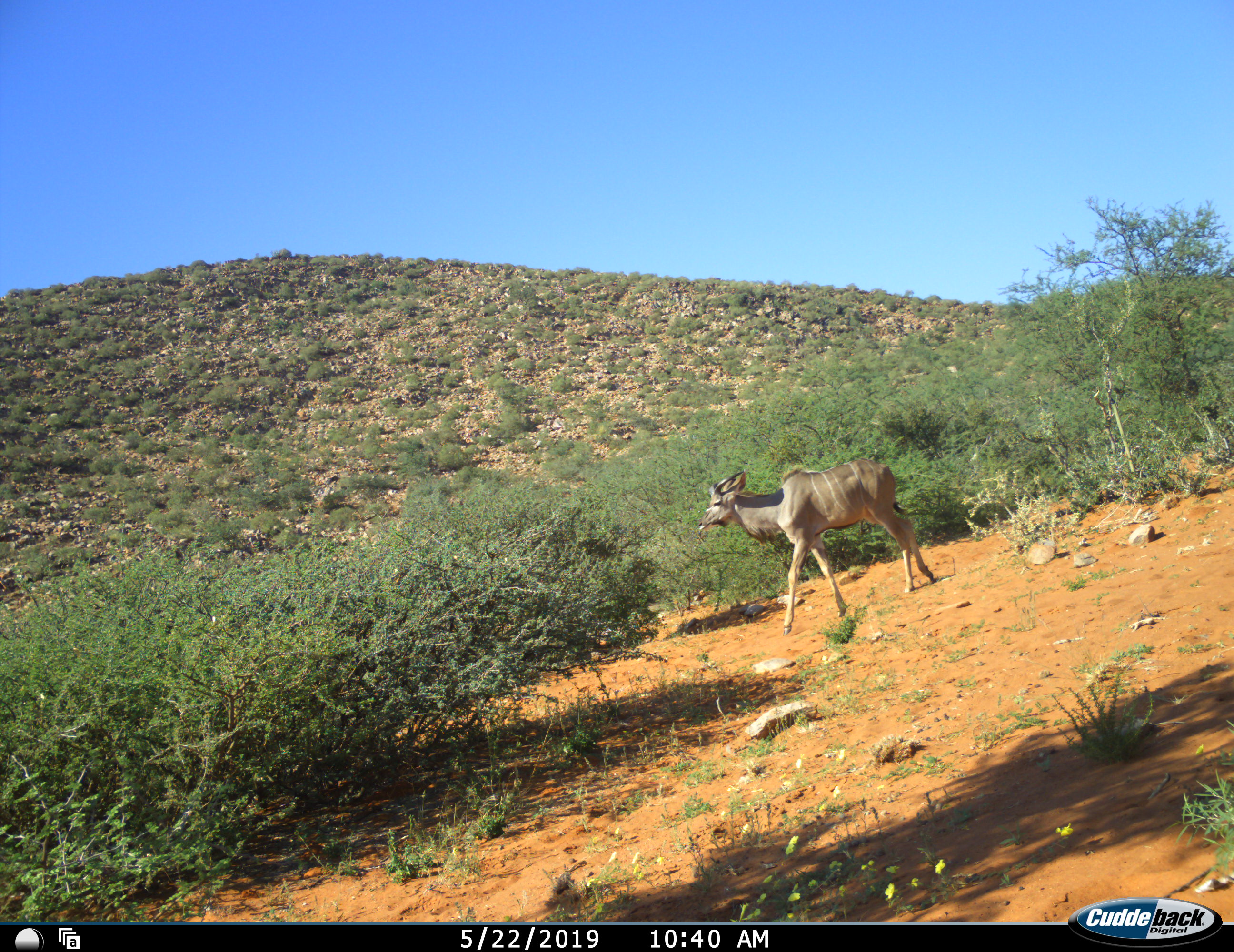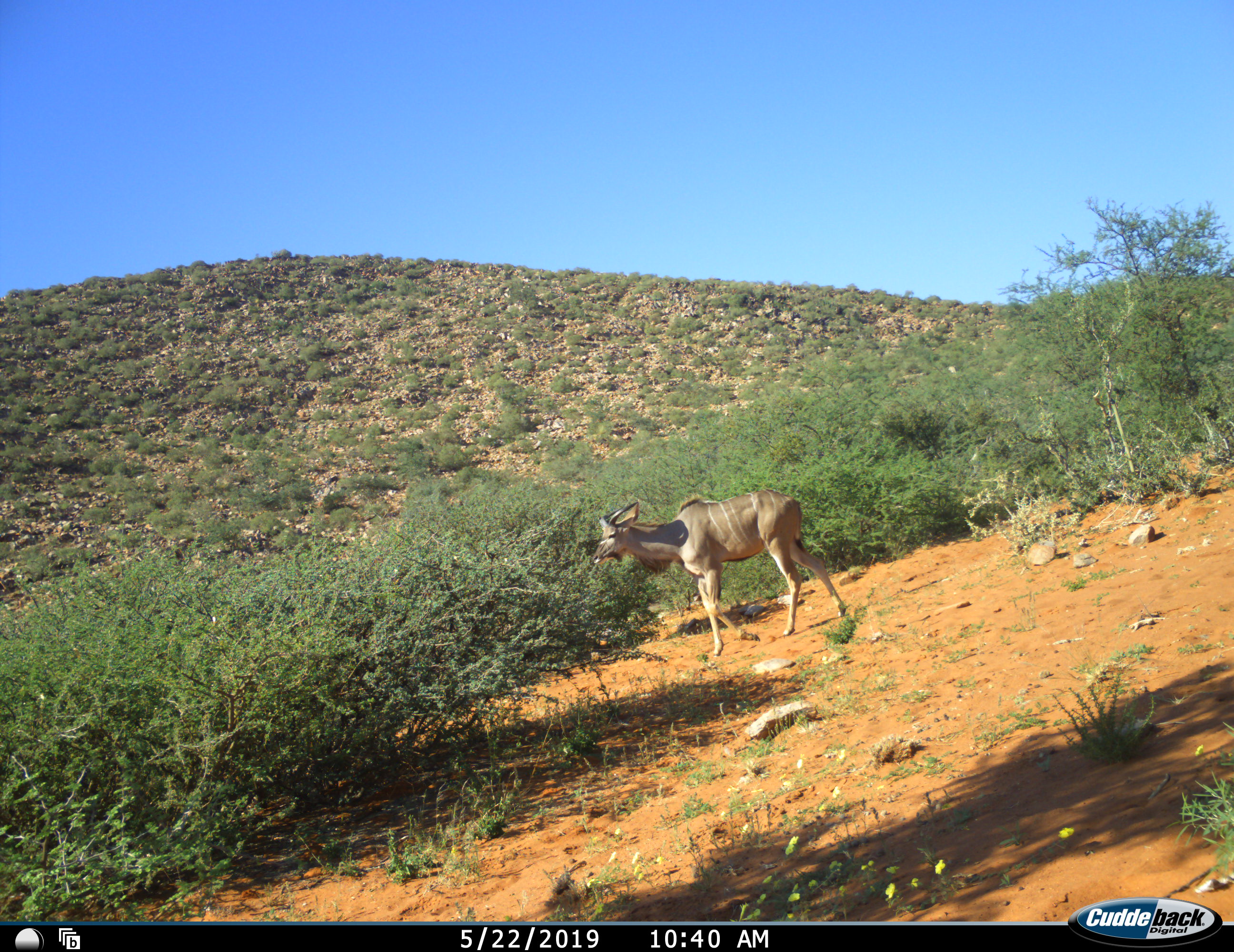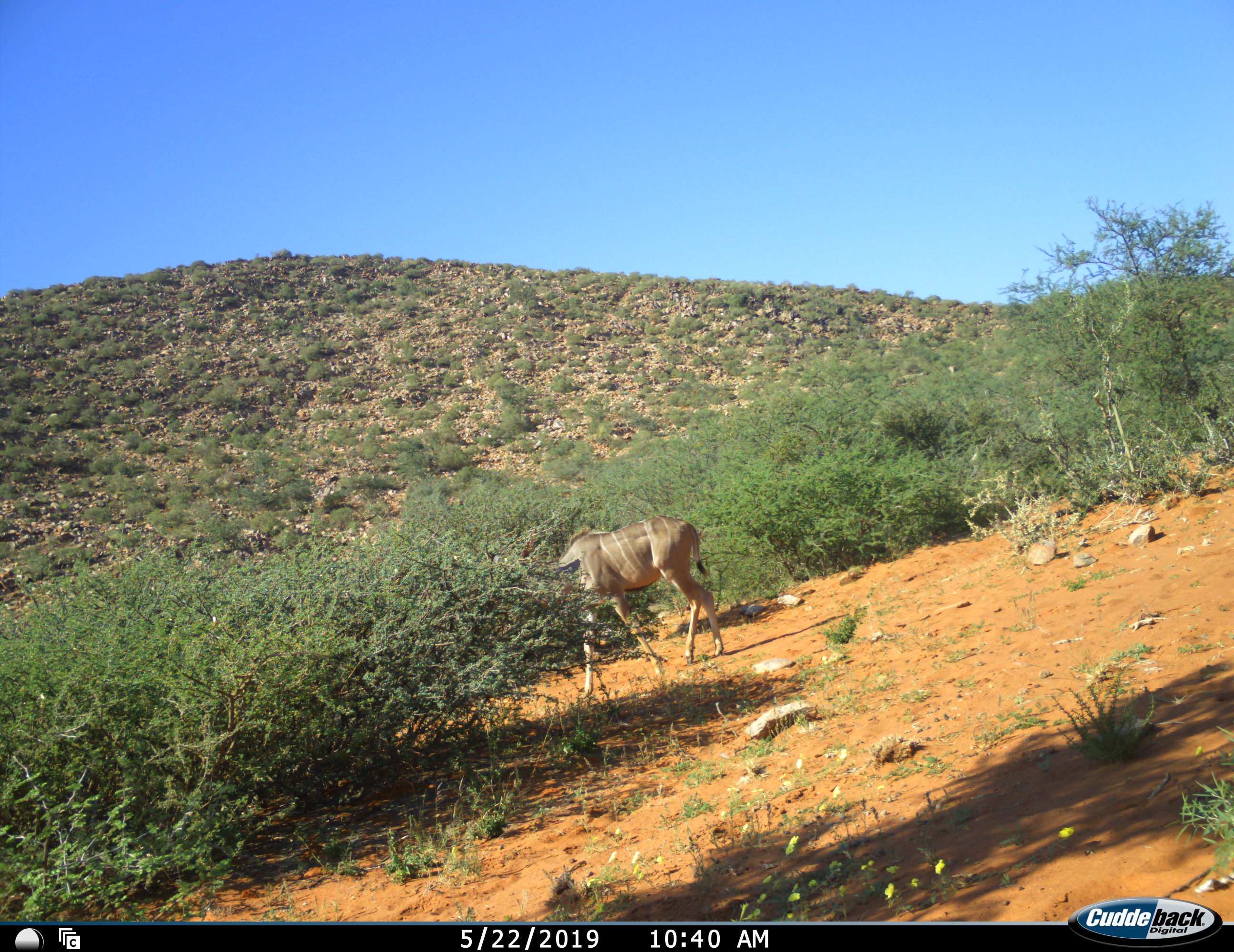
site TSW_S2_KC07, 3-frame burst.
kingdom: Animalia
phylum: Chordata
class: Mammalia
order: Artiodactyla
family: Bovidae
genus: Tragelaphus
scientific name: Tragelaphus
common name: kudu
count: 1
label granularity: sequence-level